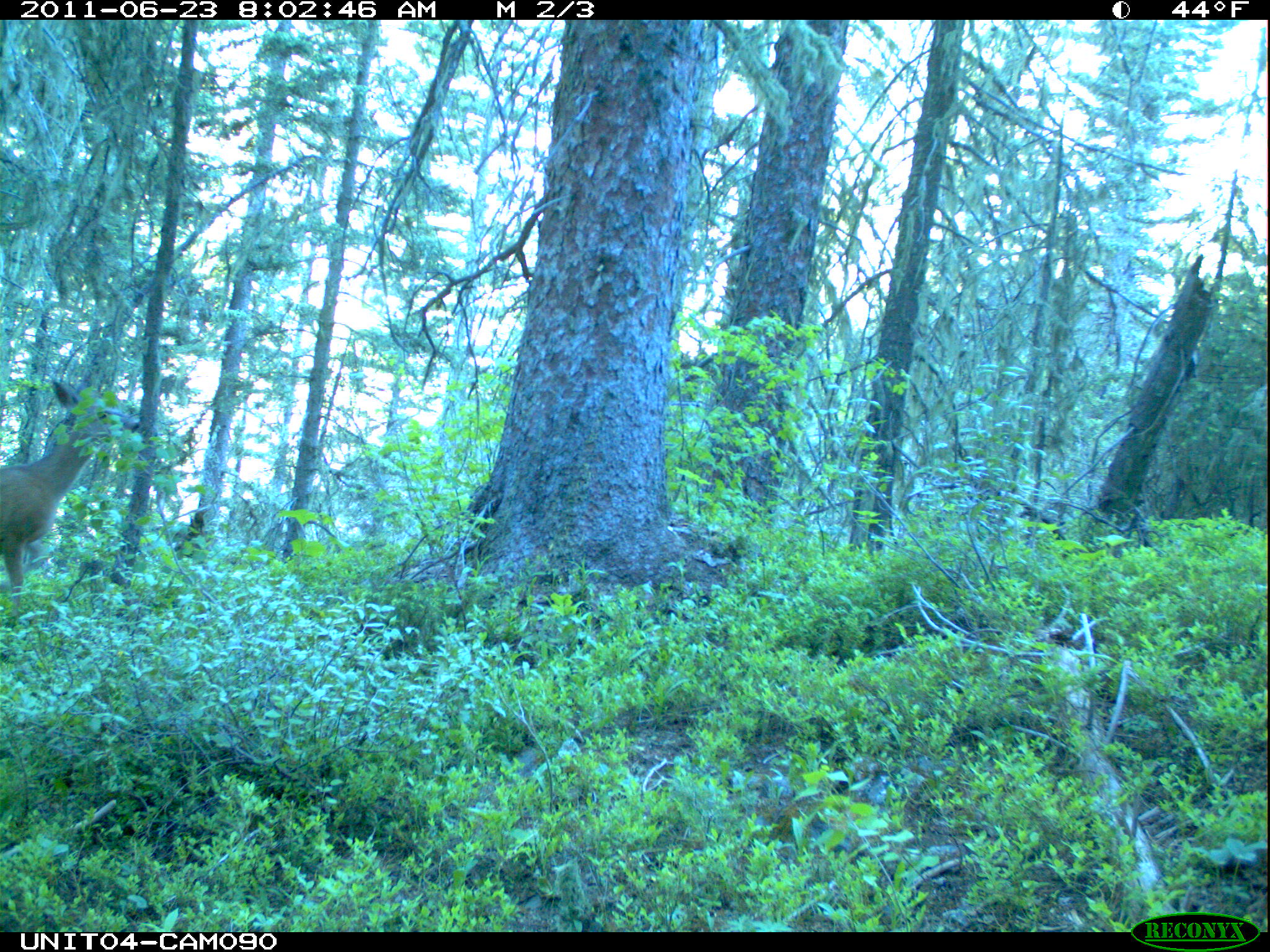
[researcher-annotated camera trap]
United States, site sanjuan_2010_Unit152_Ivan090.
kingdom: Animalia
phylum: Chordata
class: Mammalia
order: Artiodactyla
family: Cervidae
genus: Odocoileus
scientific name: Odocoileus hemionus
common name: mule deer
Odocoileus hemionus (mule deer).